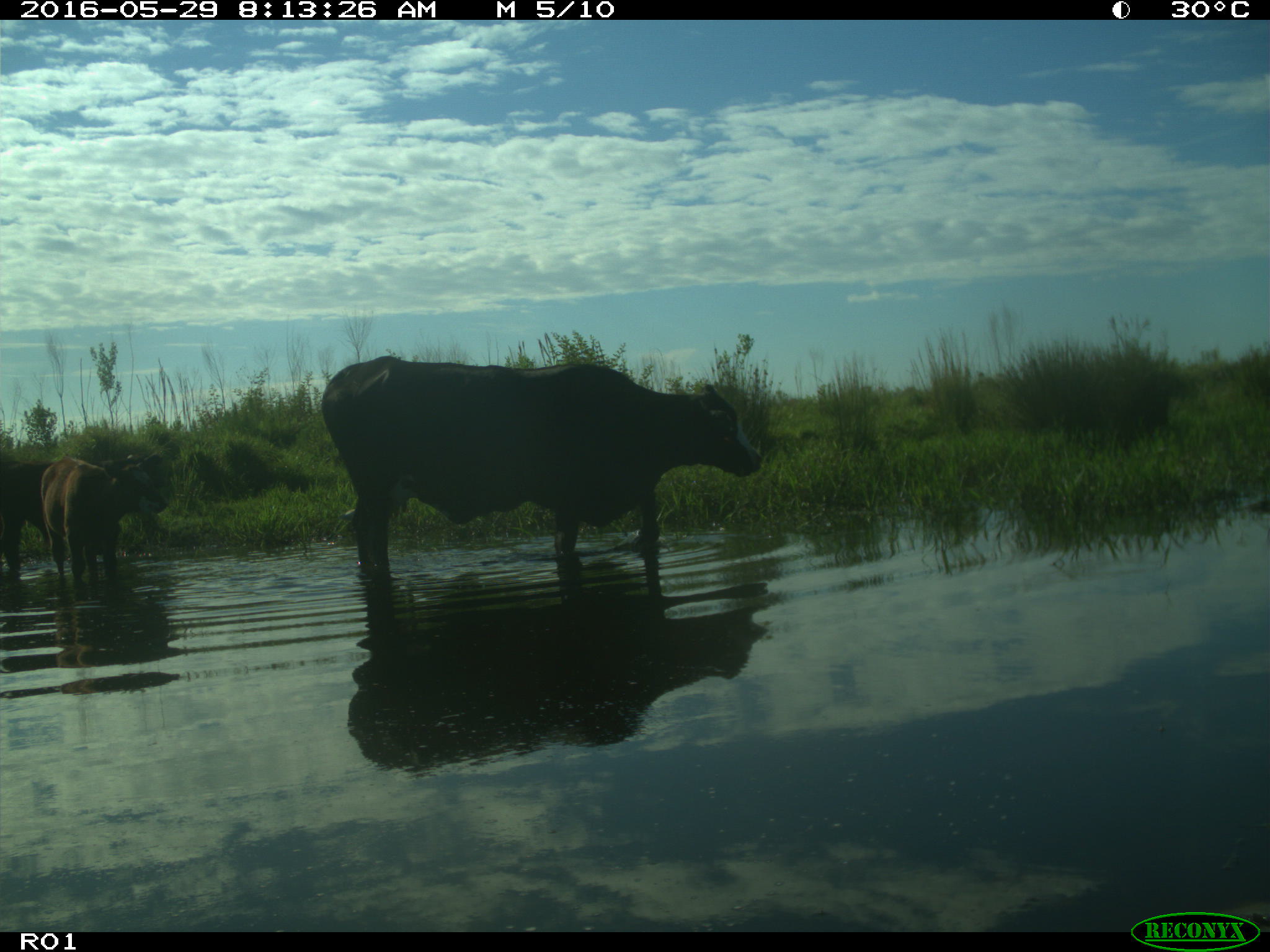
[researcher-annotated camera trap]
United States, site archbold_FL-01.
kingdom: Animalia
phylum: Chordata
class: Mammalia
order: Artiodactyla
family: Bovidae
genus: Bos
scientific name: Bos taurus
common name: domestic cow